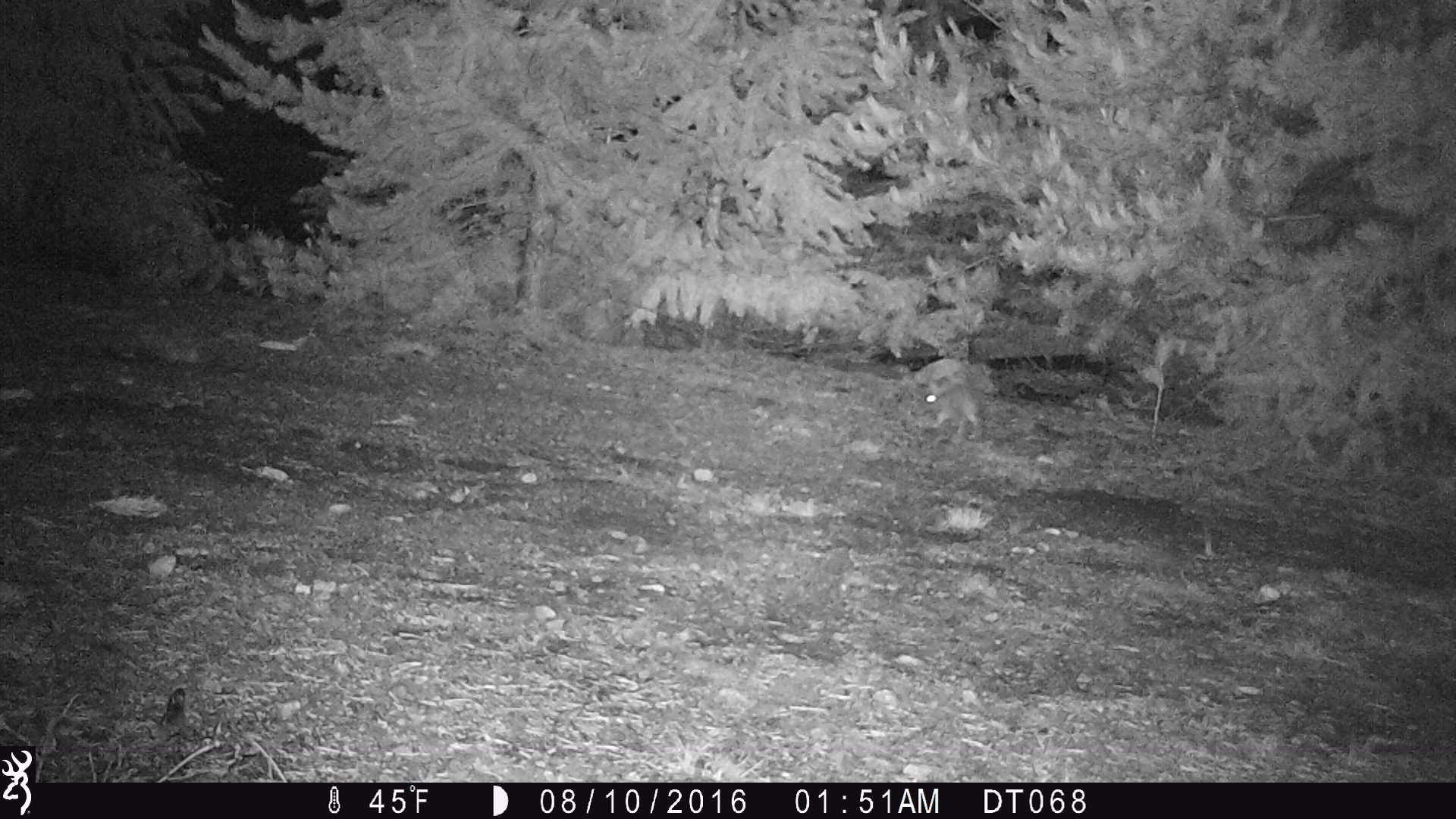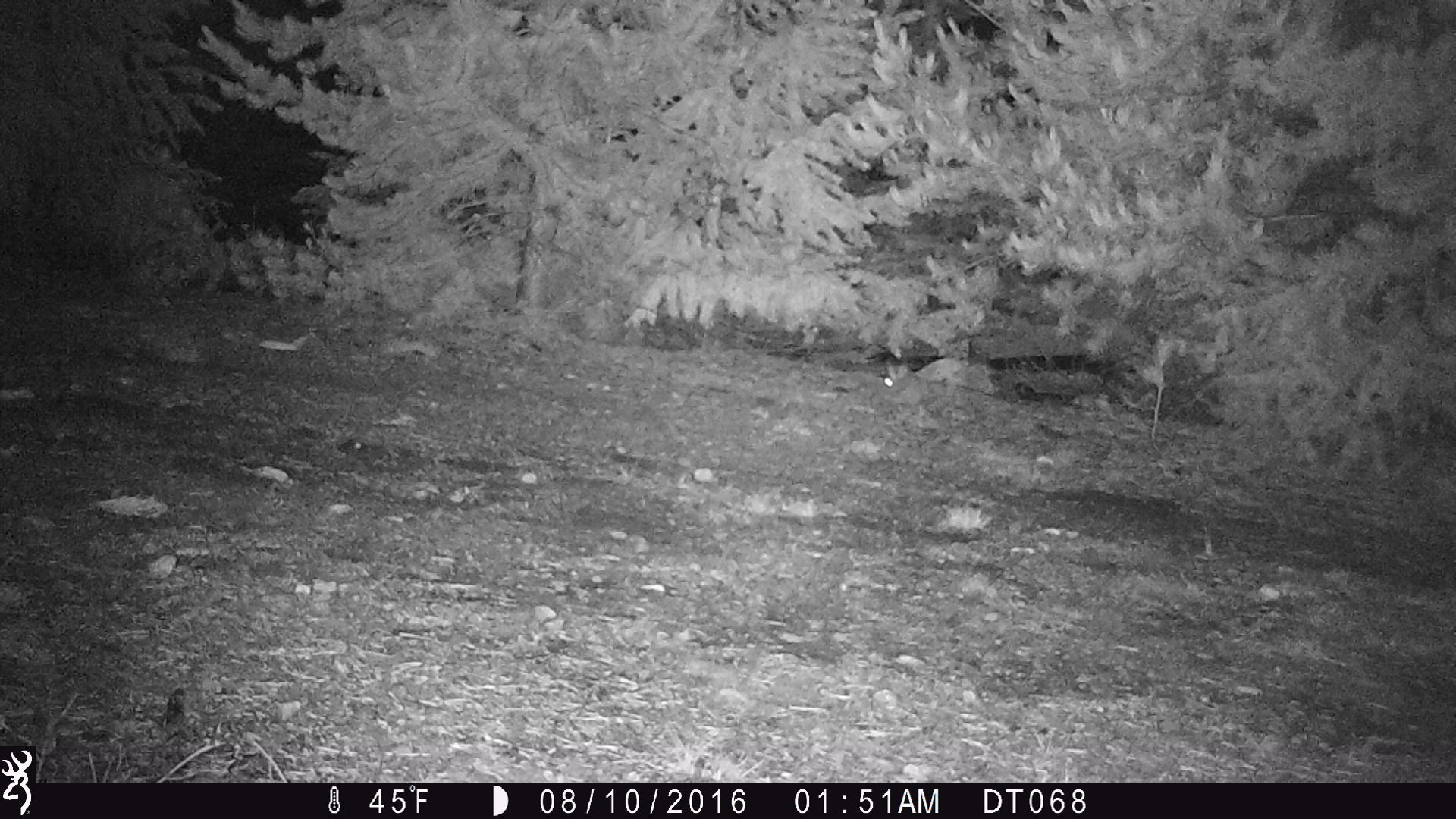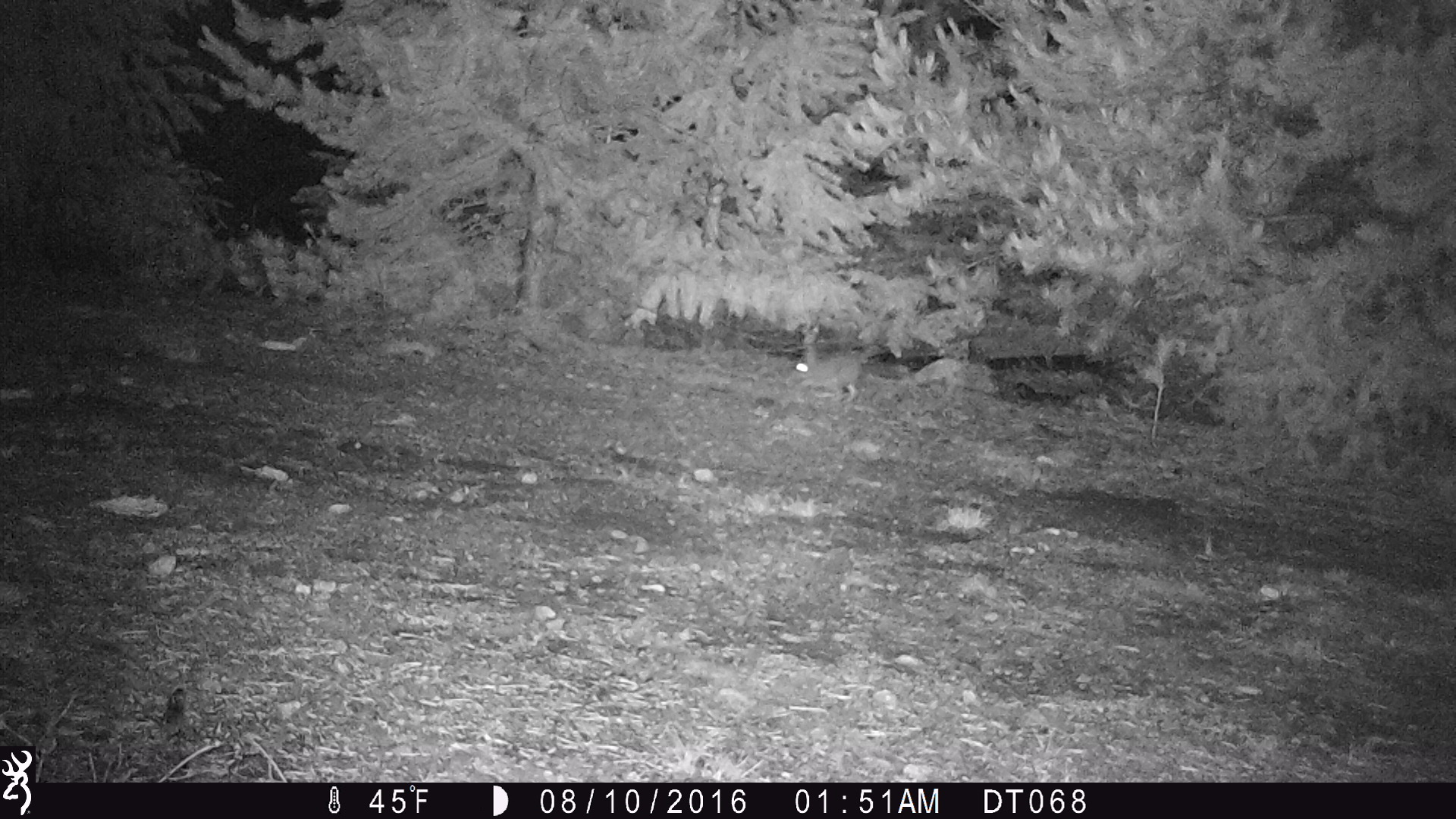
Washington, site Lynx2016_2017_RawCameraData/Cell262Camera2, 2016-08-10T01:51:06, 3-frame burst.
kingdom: Animalia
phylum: Chordata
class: Mammalia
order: Lagomorpha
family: Leporidae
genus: Lepus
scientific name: Lepus americanus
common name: snowshoe hare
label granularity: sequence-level